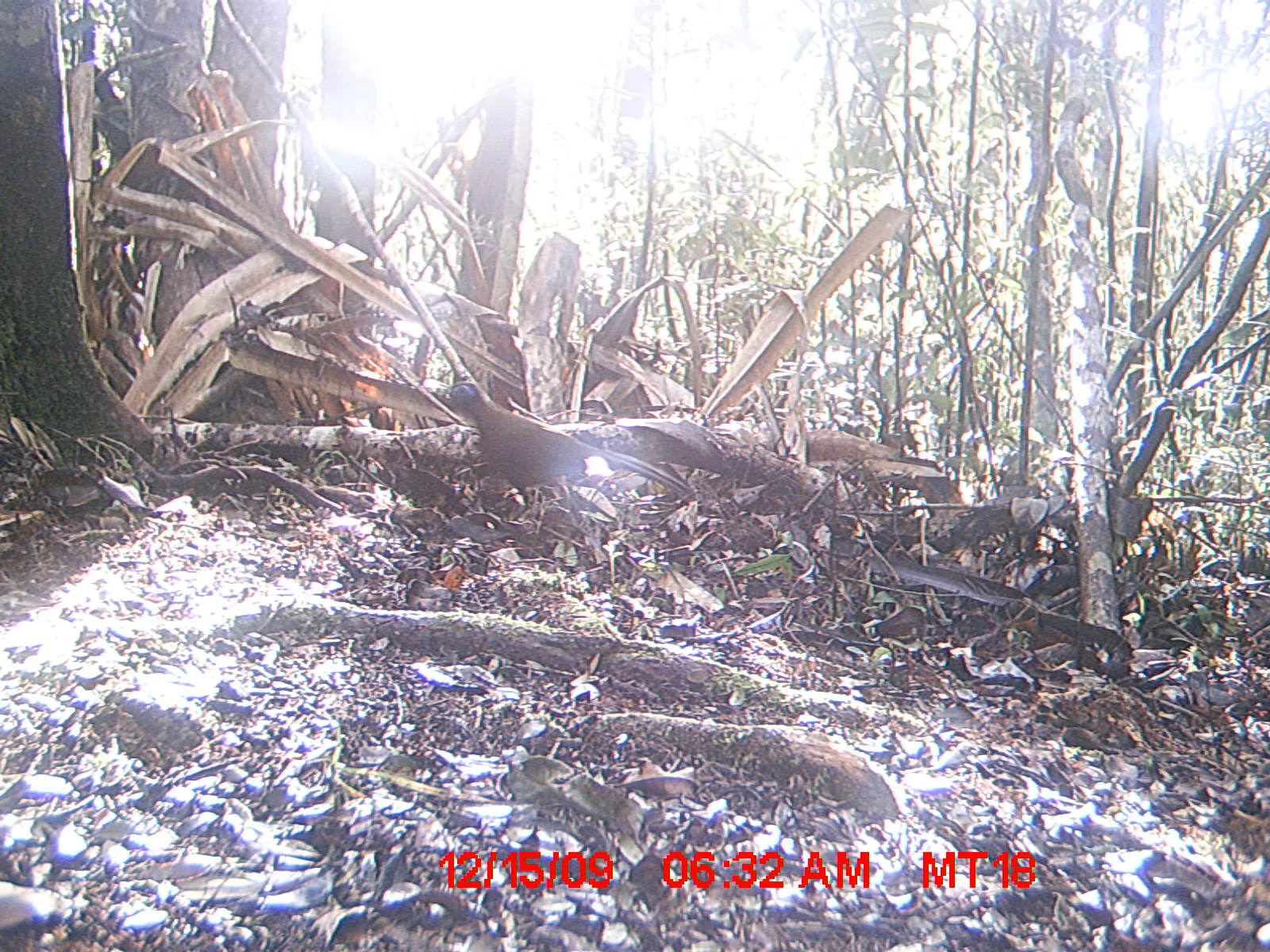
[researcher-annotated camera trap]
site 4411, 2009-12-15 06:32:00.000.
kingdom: Animalia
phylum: Chordata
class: Aves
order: Cuculiformes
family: Cuculidae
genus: Coua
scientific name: Coua serriana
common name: red-breasted coua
Coua serriana (red-breasted coua), count 1.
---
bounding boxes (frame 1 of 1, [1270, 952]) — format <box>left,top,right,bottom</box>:
coua serriana: <box>447,381,694,523</box>